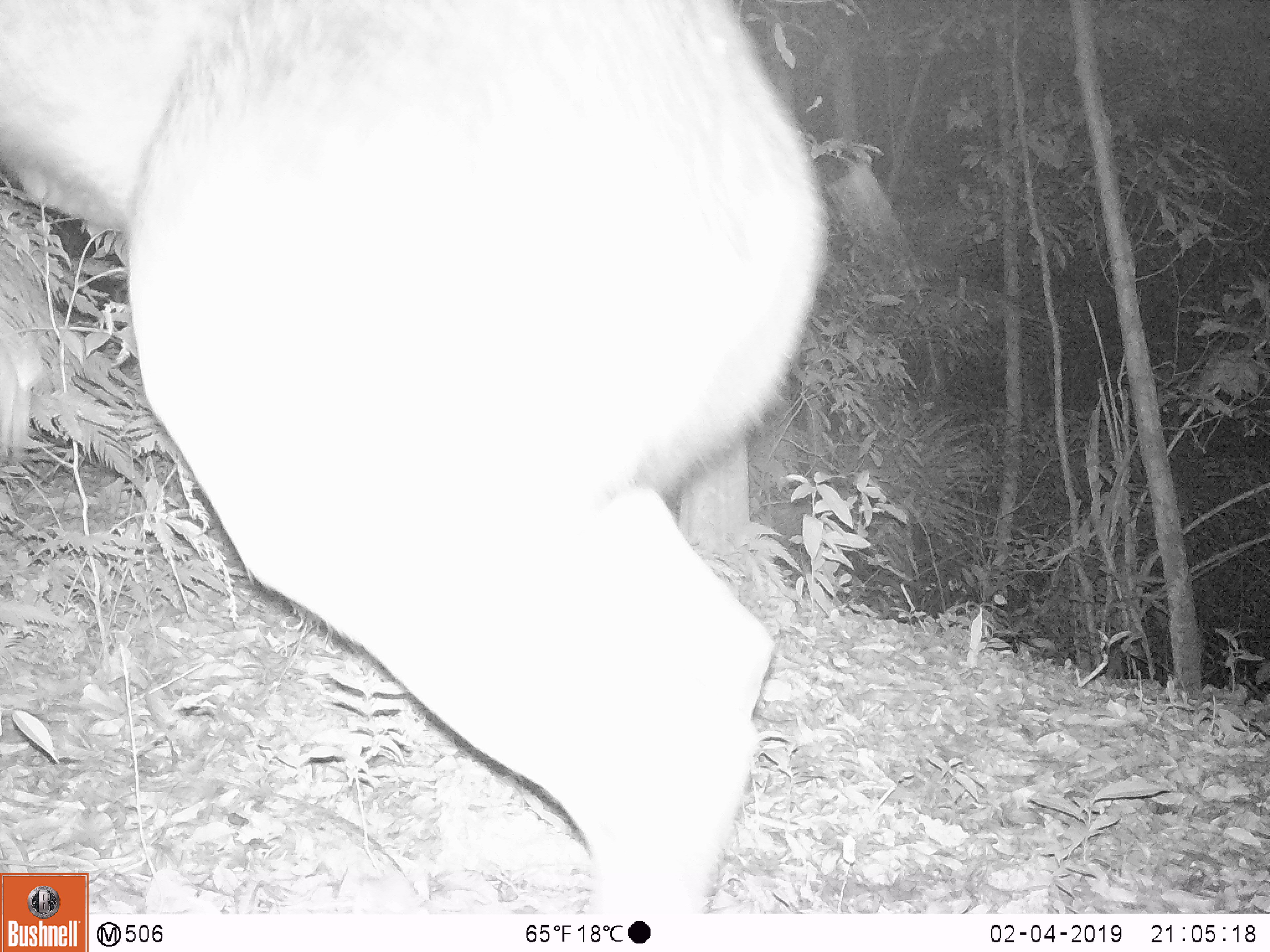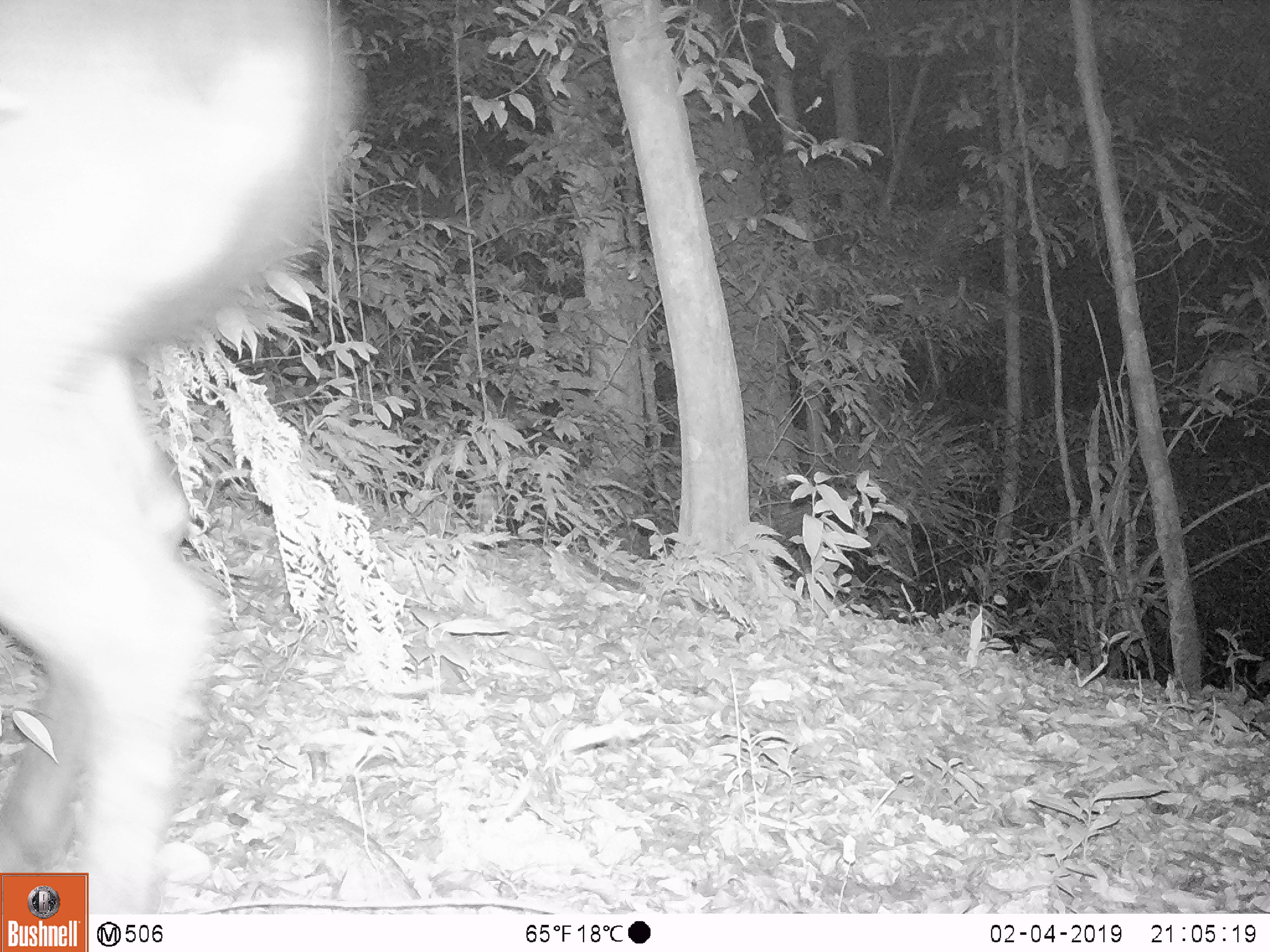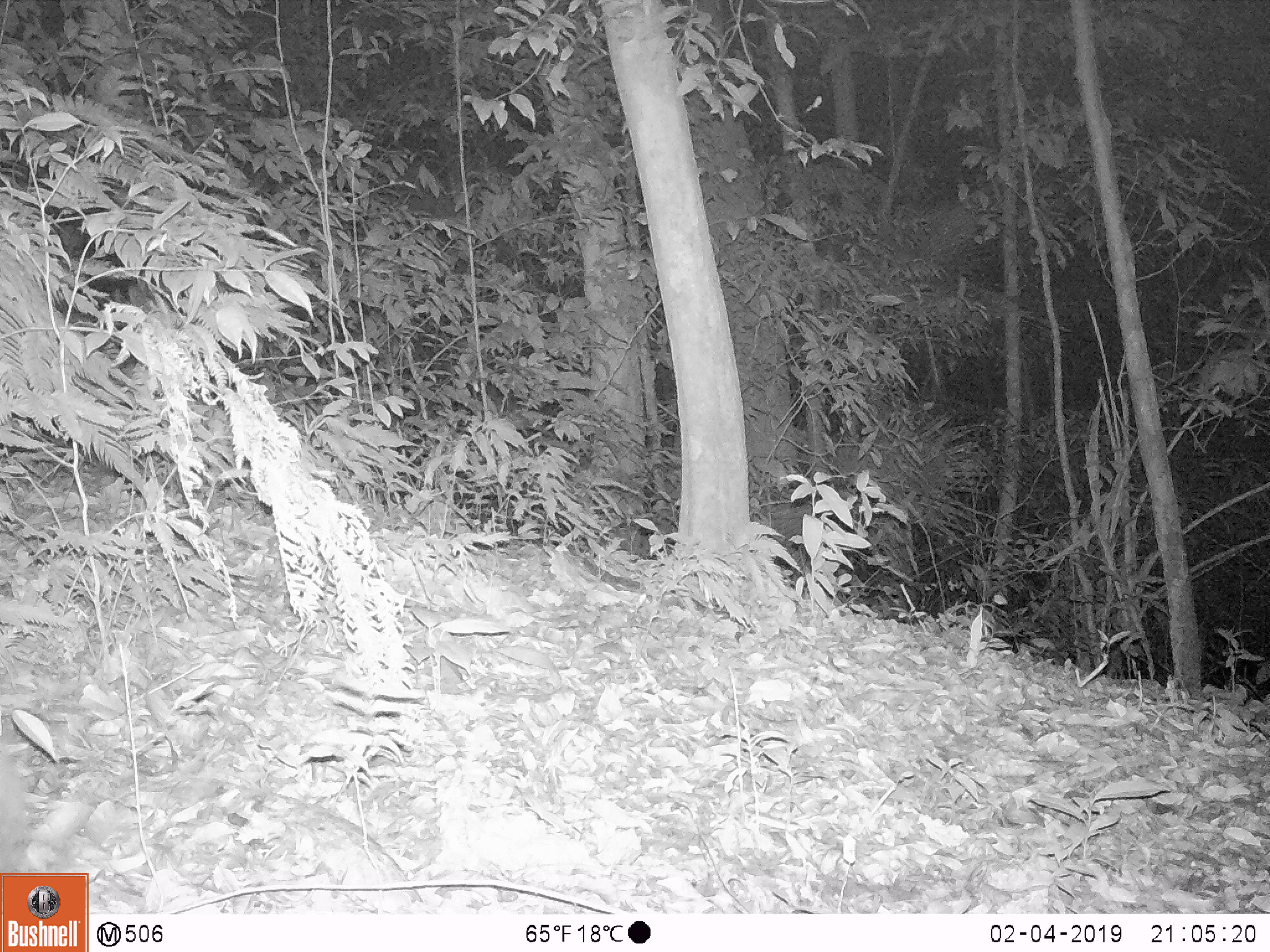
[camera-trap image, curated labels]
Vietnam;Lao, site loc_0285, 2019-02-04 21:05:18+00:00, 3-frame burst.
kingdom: Animalia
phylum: Chordata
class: Mammalia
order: Artiodactyla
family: Cervidae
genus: Rusa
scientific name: Rusa unicolor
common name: sambar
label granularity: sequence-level